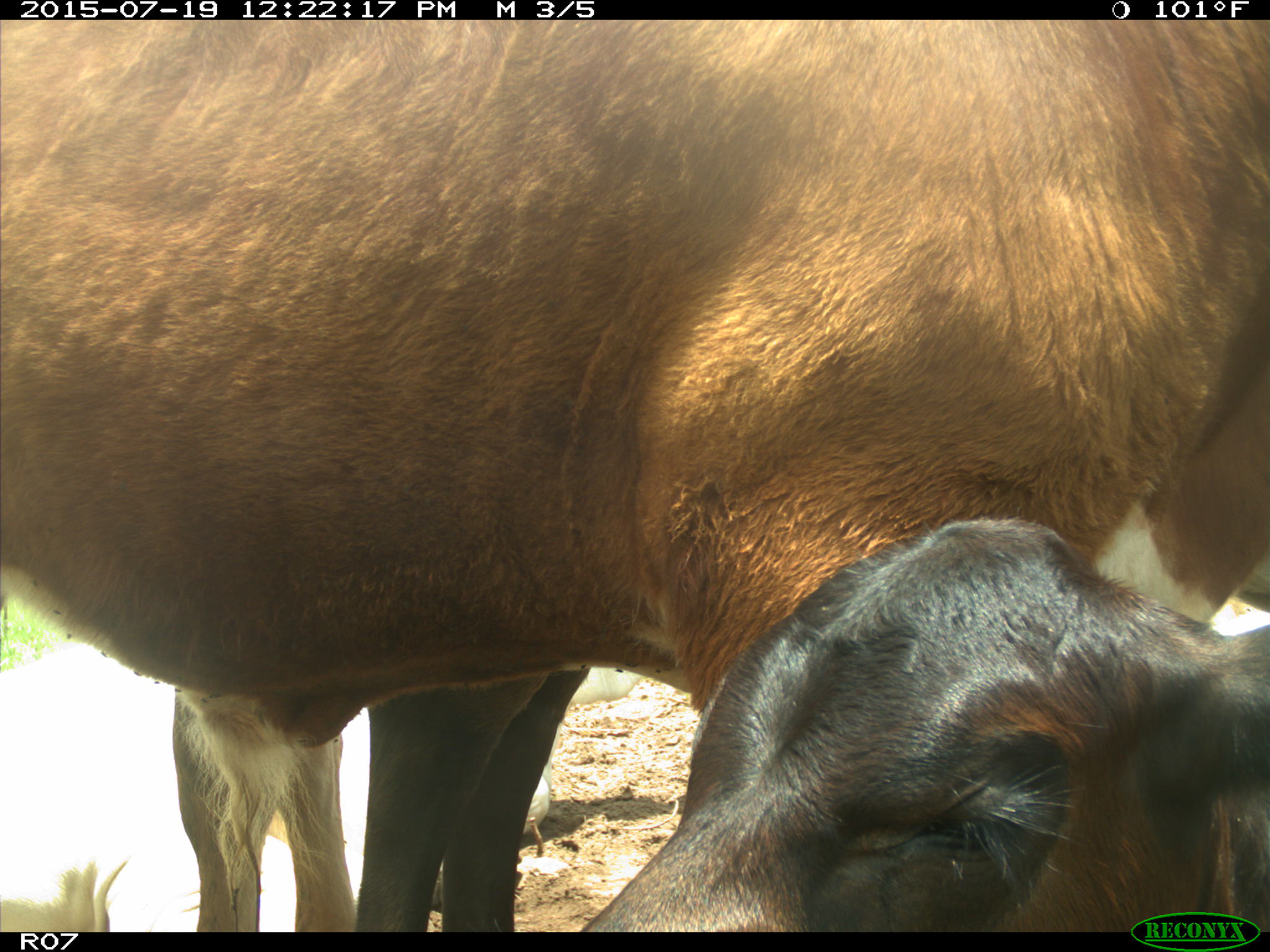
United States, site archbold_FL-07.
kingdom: Animalia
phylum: Chordata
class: Mammalia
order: Artiodactyla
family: Bovidae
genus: Bos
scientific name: Bos taurus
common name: domestic cow